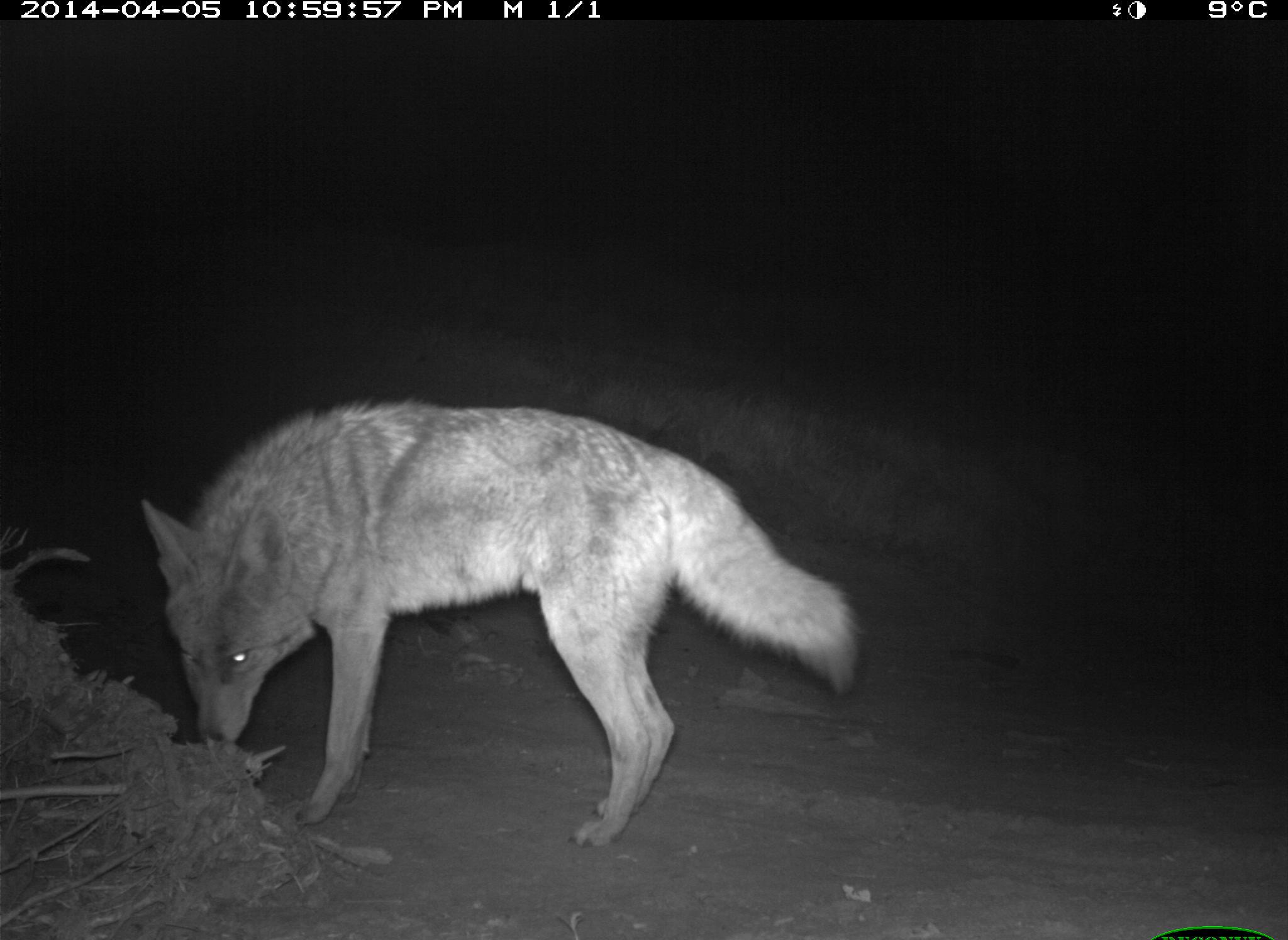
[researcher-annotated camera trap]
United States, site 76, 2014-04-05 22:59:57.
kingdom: Animalia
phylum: Chordata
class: Mammalia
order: Carnivora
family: Canidae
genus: Canis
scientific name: Canis latrans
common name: coyote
Coyote (Canis latrans).